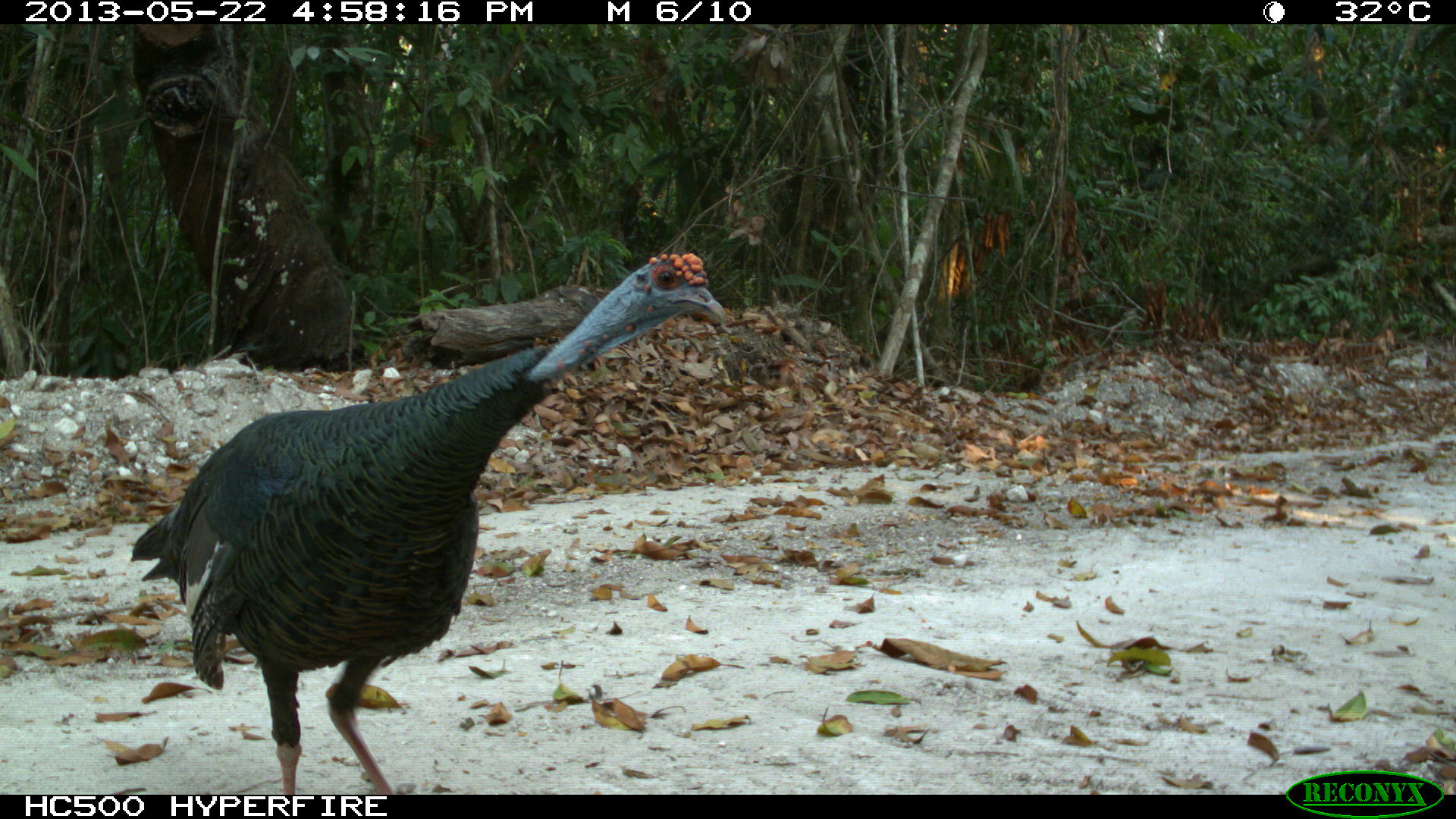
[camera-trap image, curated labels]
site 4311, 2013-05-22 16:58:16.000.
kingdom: Animalia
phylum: Chordata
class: Aves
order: Galliformes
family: Phasianidae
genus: Meleagris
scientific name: Meleagris ocellata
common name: ocellated turkey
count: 1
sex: male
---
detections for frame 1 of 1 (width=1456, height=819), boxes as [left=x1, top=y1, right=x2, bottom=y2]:
meleagris ocellata: [left=129, top=248, right=727, bottom=794]